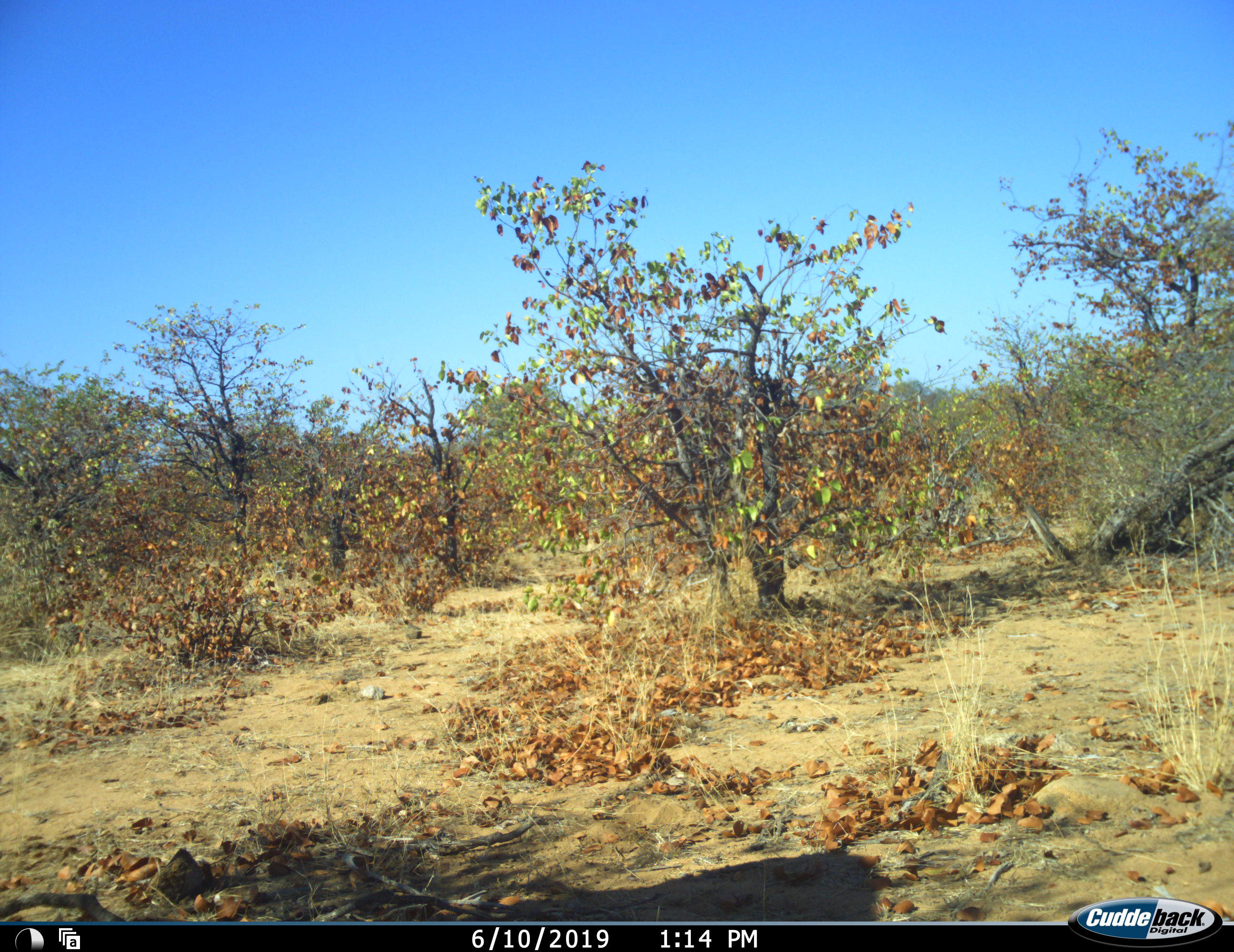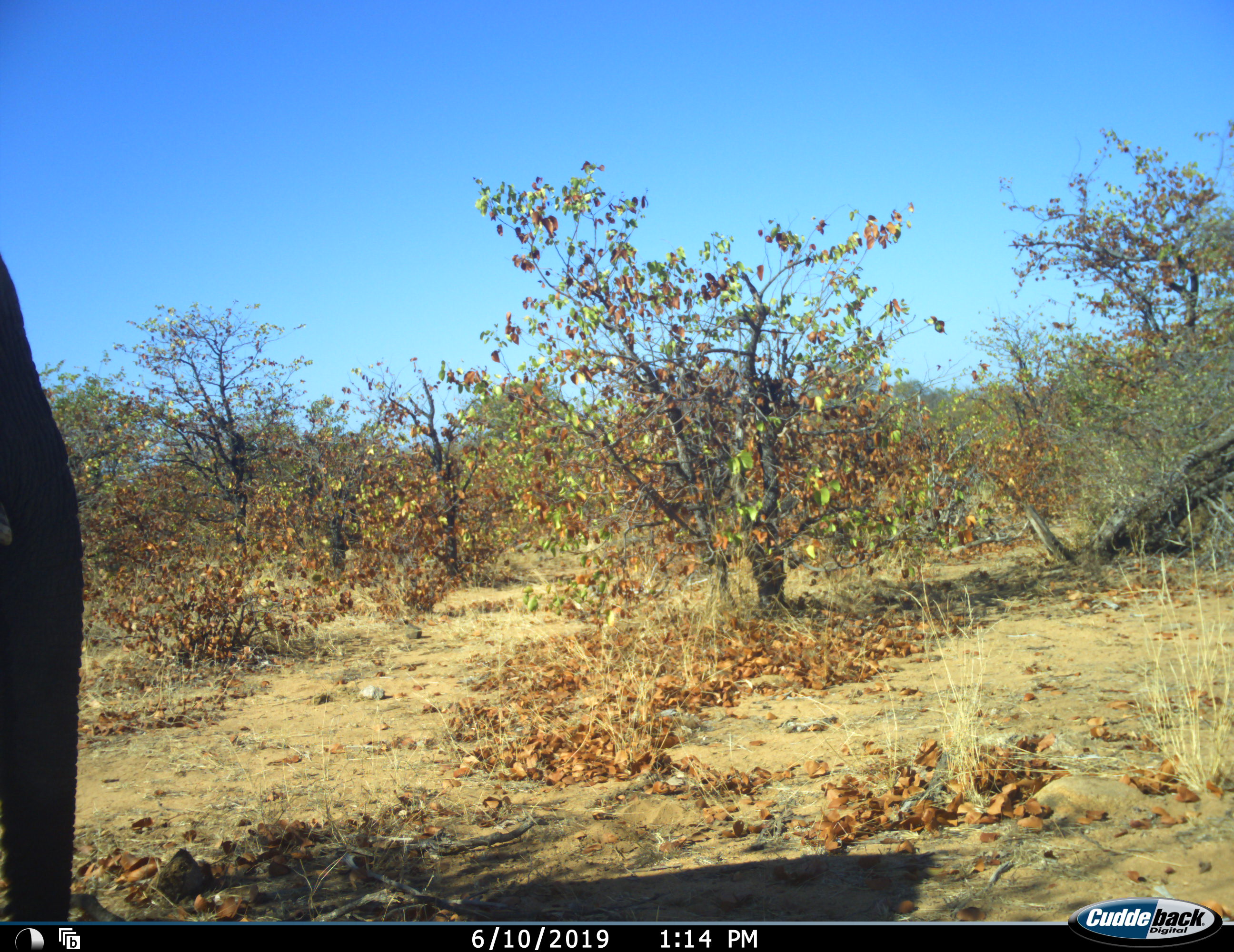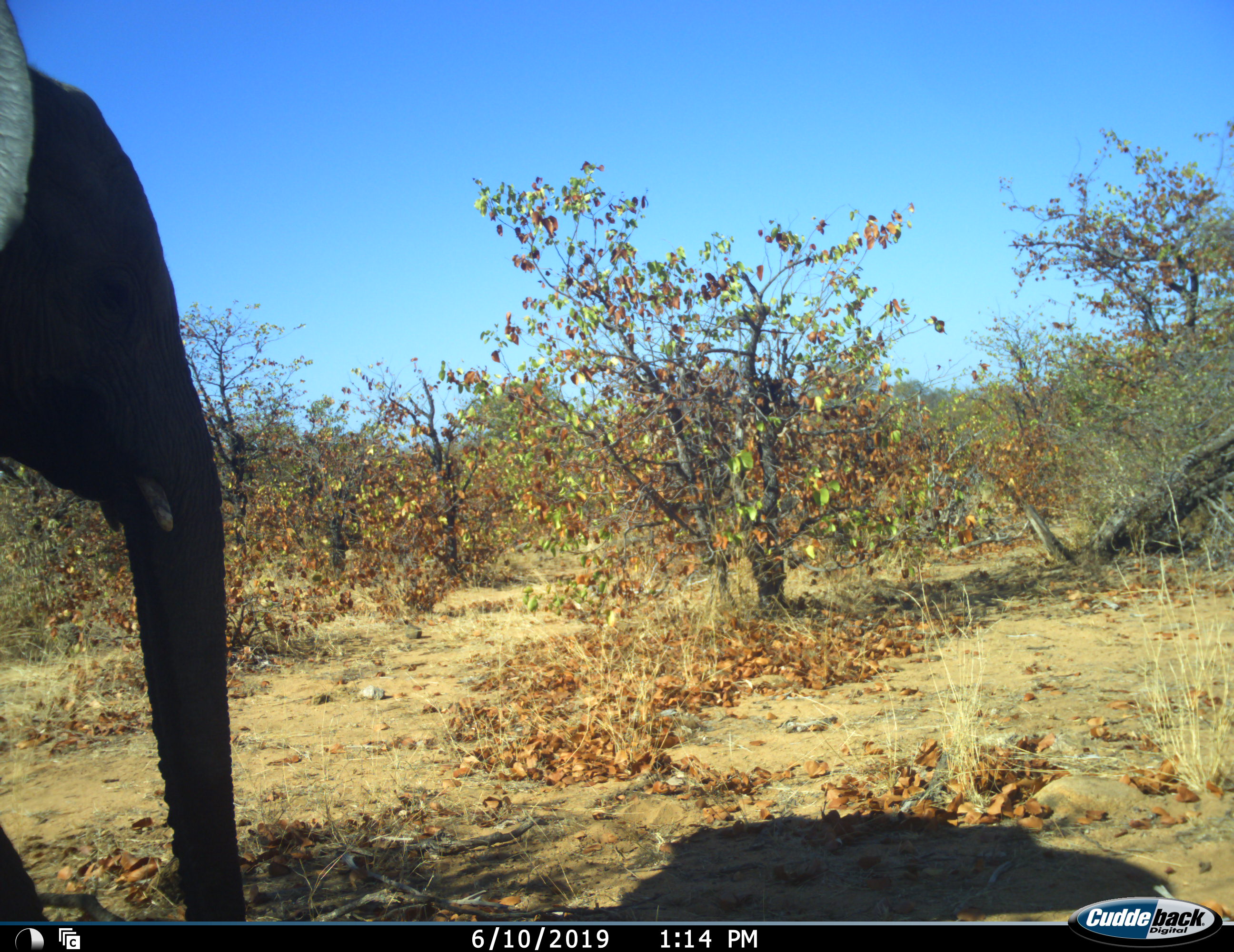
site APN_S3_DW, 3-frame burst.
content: unidentified animal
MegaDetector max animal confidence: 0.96